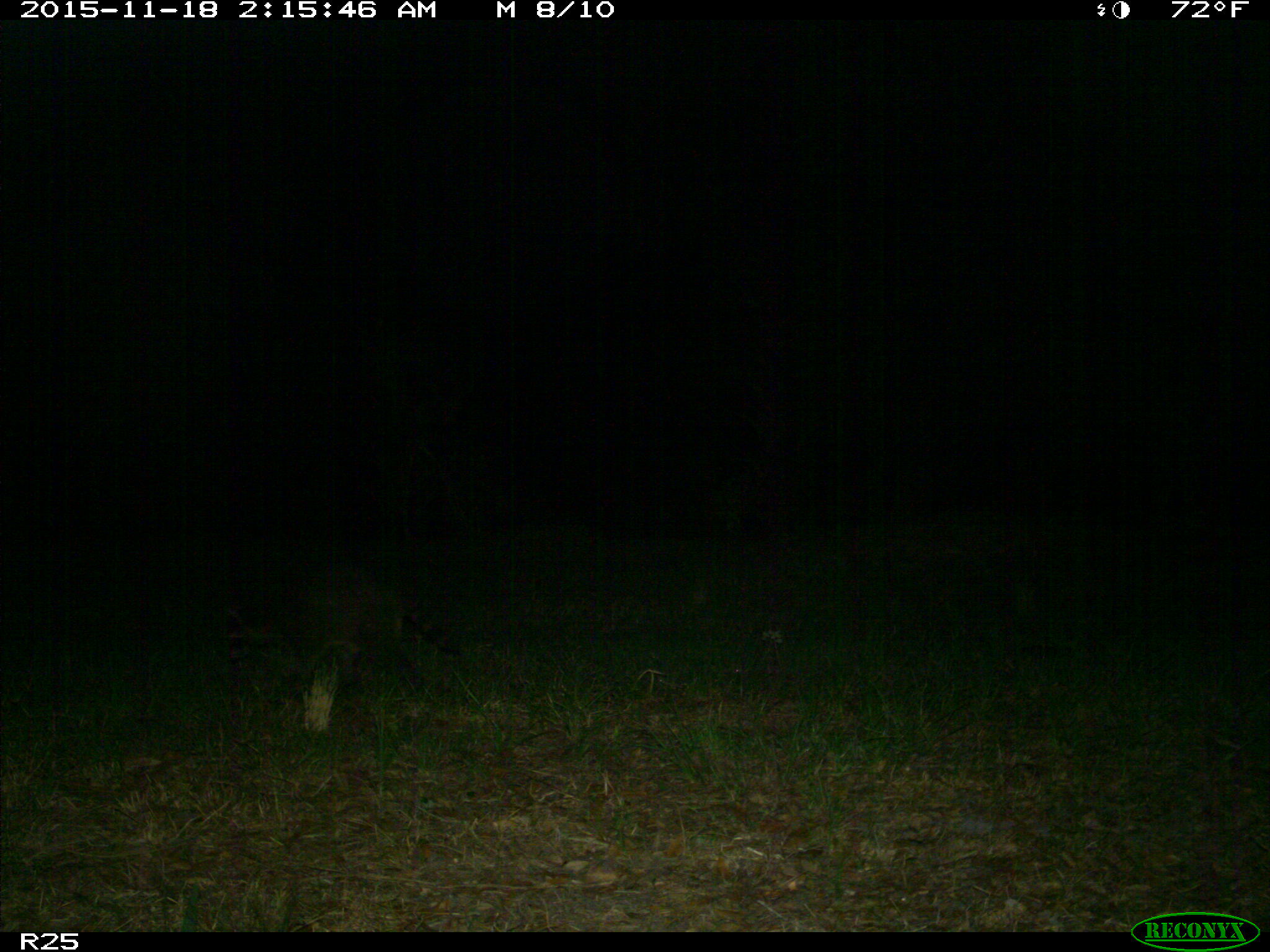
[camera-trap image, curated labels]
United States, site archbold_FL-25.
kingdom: Animalia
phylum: Chordata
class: Mammalia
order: Carnivora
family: Procyonidae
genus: Procyon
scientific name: Procyon lotor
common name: common raccoon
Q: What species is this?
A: Procyon lotor (common raccoon).